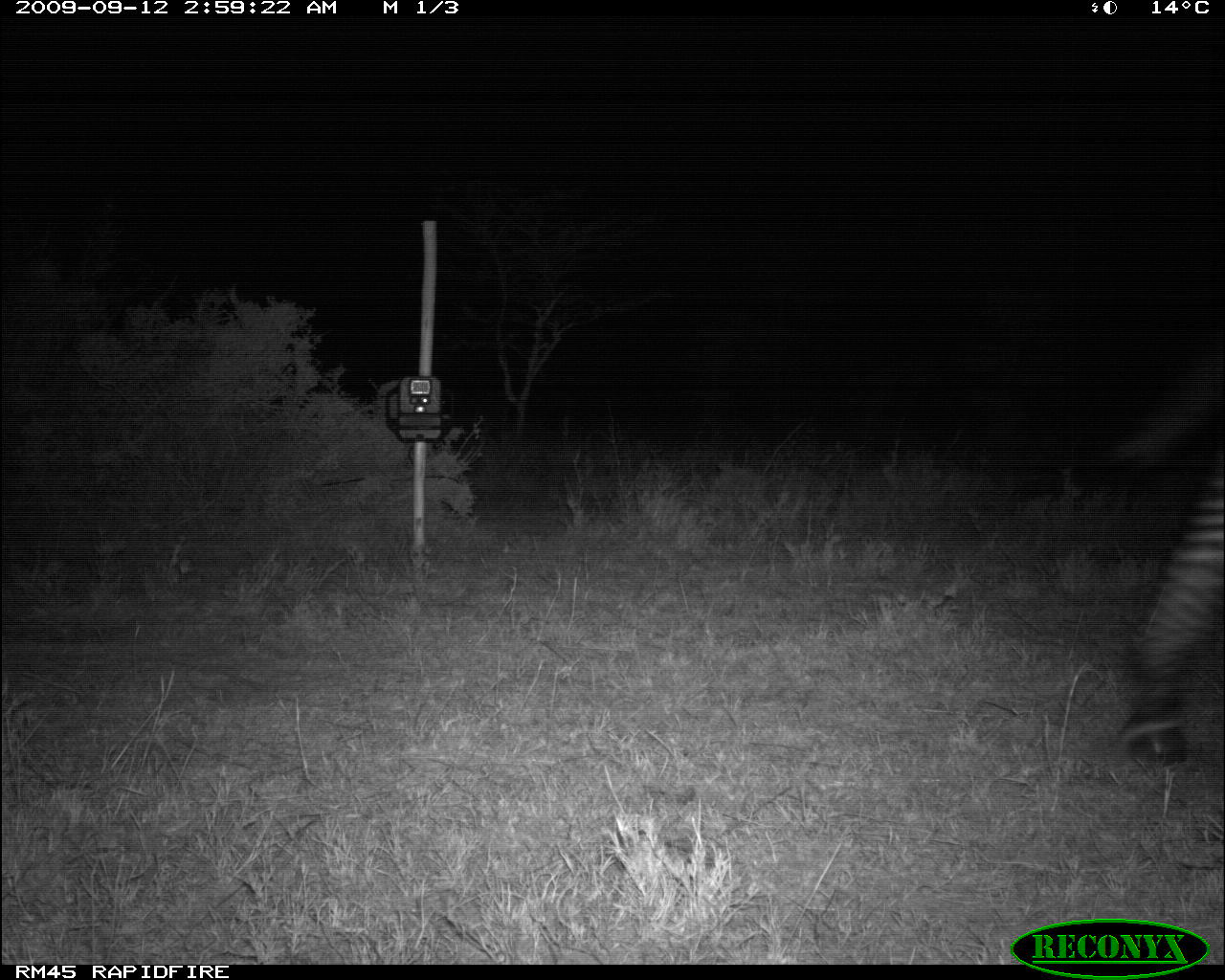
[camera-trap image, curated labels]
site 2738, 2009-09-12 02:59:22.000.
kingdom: Animalia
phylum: Chordata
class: Mammalia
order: Perissodactyla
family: Equidae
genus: Equus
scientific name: Equus quagga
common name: plains zebra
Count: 1.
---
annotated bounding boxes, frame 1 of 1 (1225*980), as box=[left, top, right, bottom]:
equus quagga: box=[1109, 361, 1225, 769]